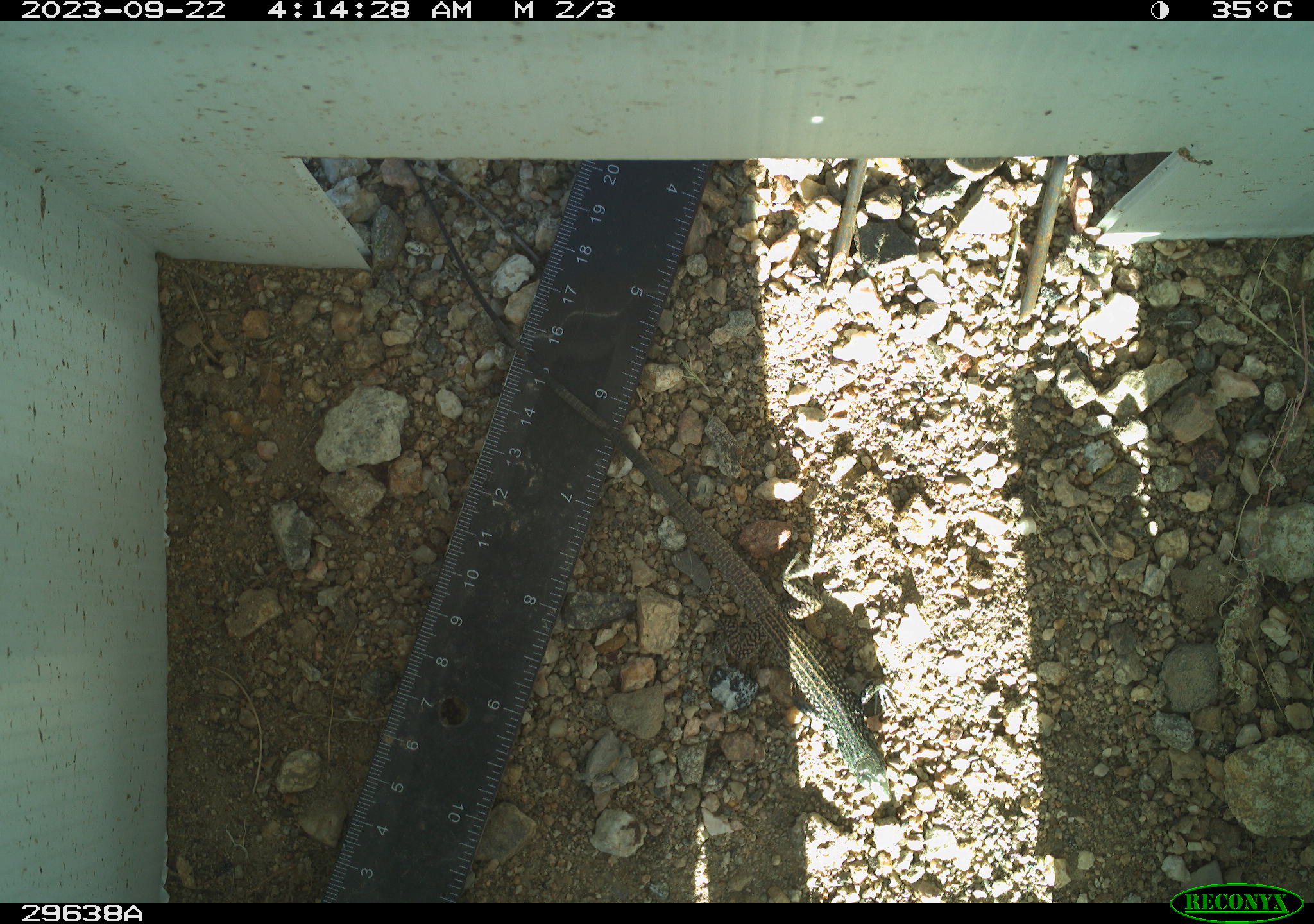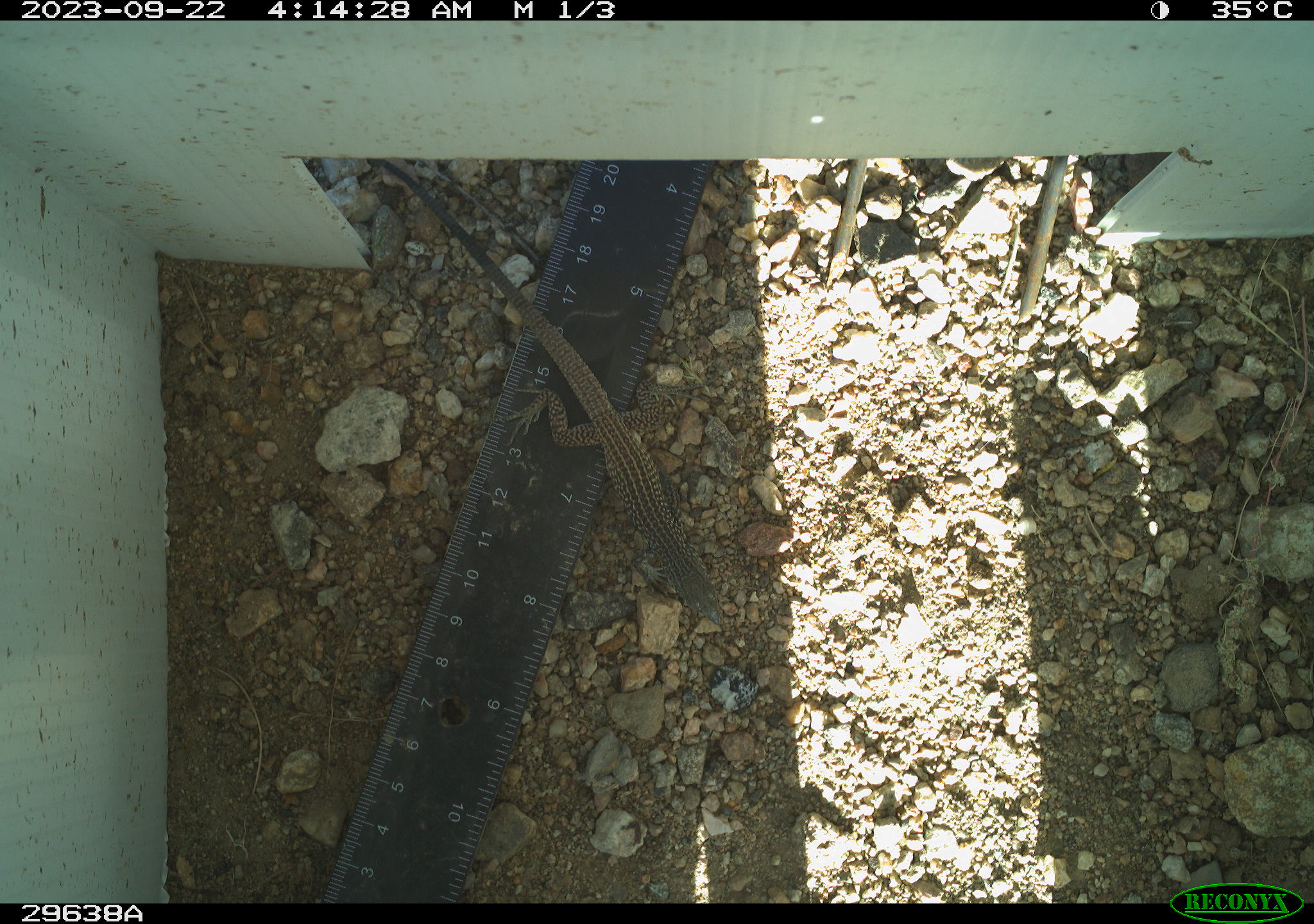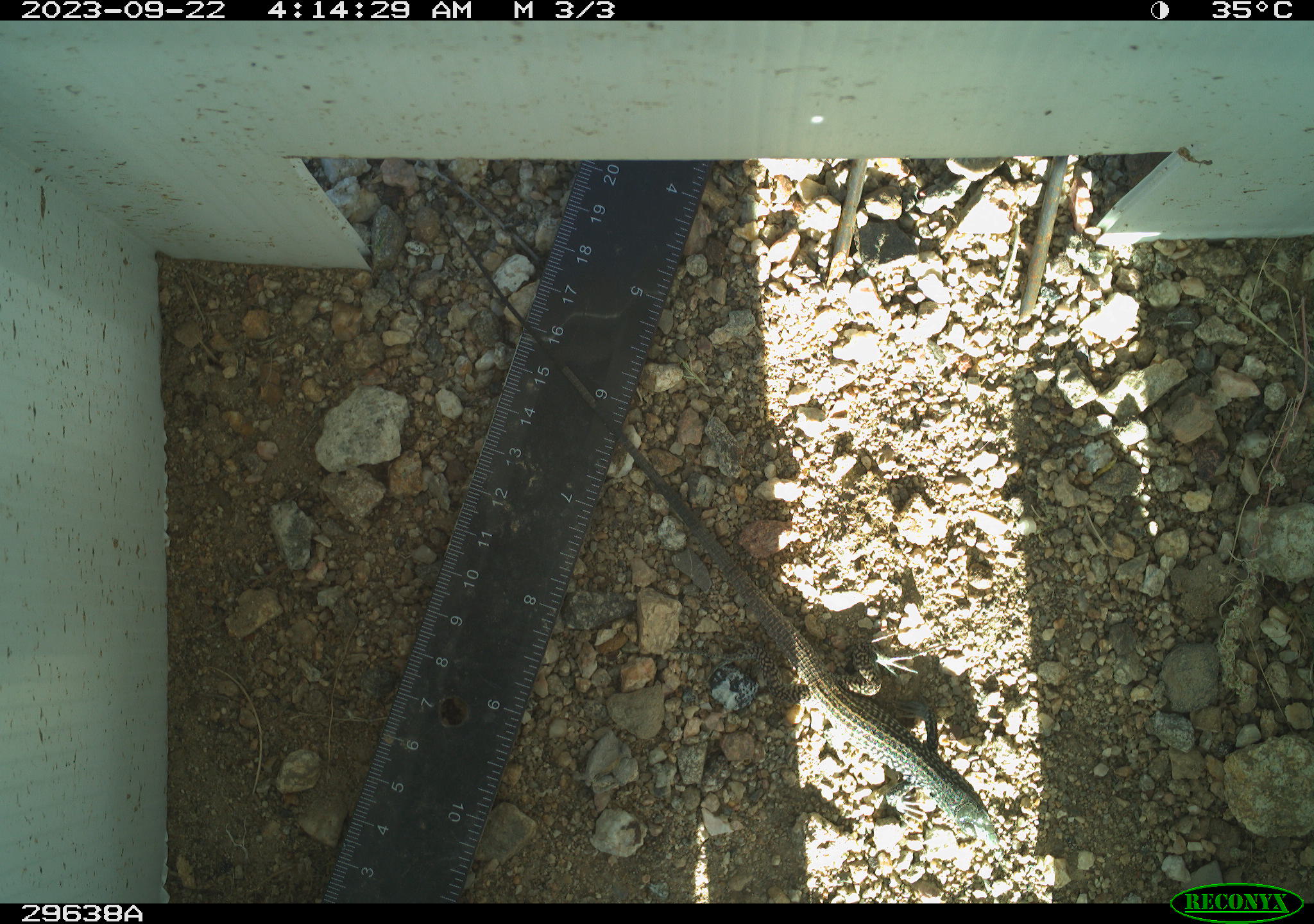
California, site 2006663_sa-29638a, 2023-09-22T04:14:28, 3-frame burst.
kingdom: Animalia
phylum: Chordata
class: Reptilia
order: Squamata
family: Teiidae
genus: Aspidoscelis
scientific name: Aspidoscelis tigris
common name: western whiptail